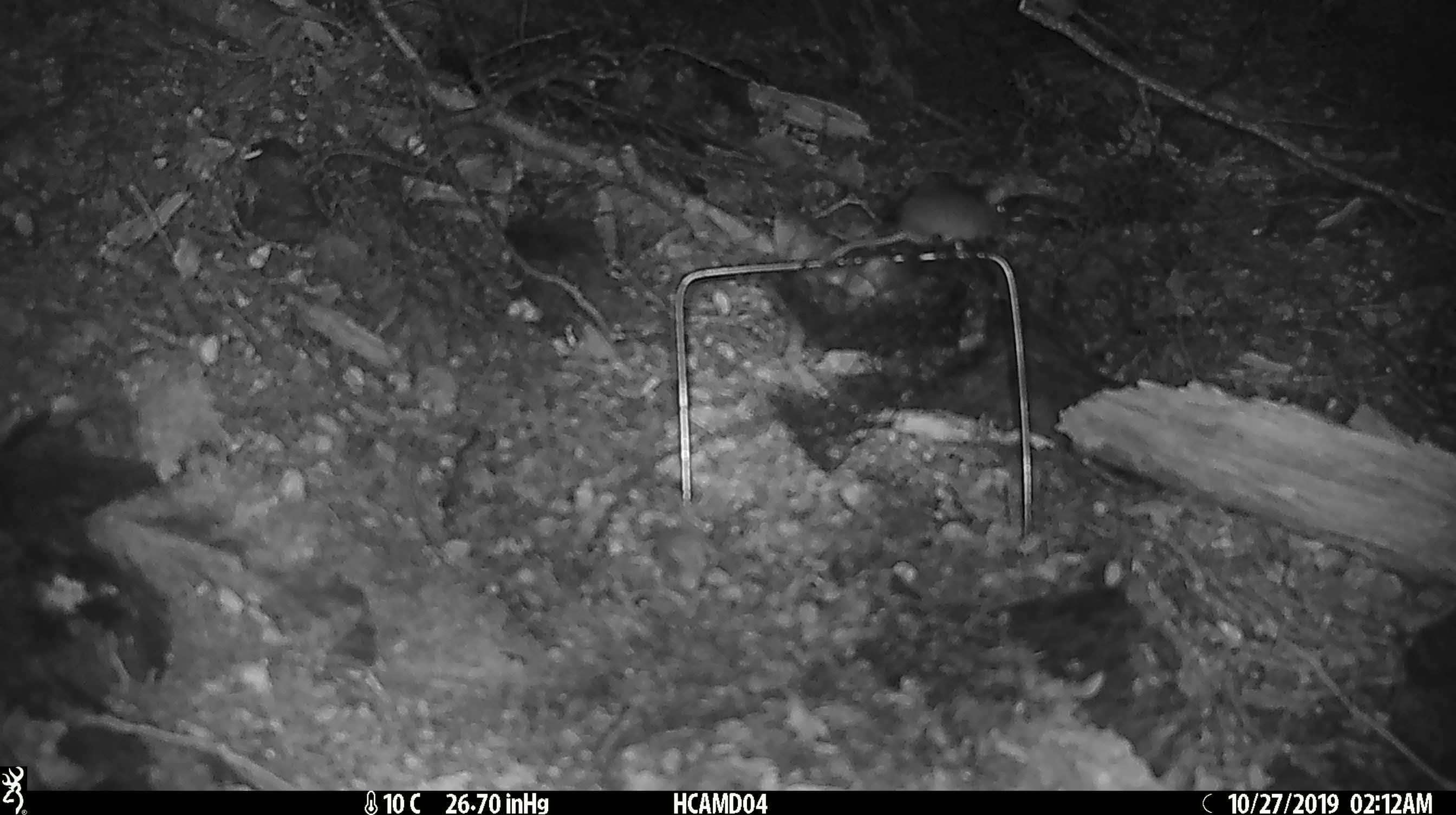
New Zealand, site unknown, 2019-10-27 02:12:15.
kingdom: Animalia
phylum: Chordata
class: Mammalia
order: Rodentia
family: Muridae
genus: Mus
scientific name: Mus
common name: mouse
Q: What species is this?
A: Mouse (Mus).